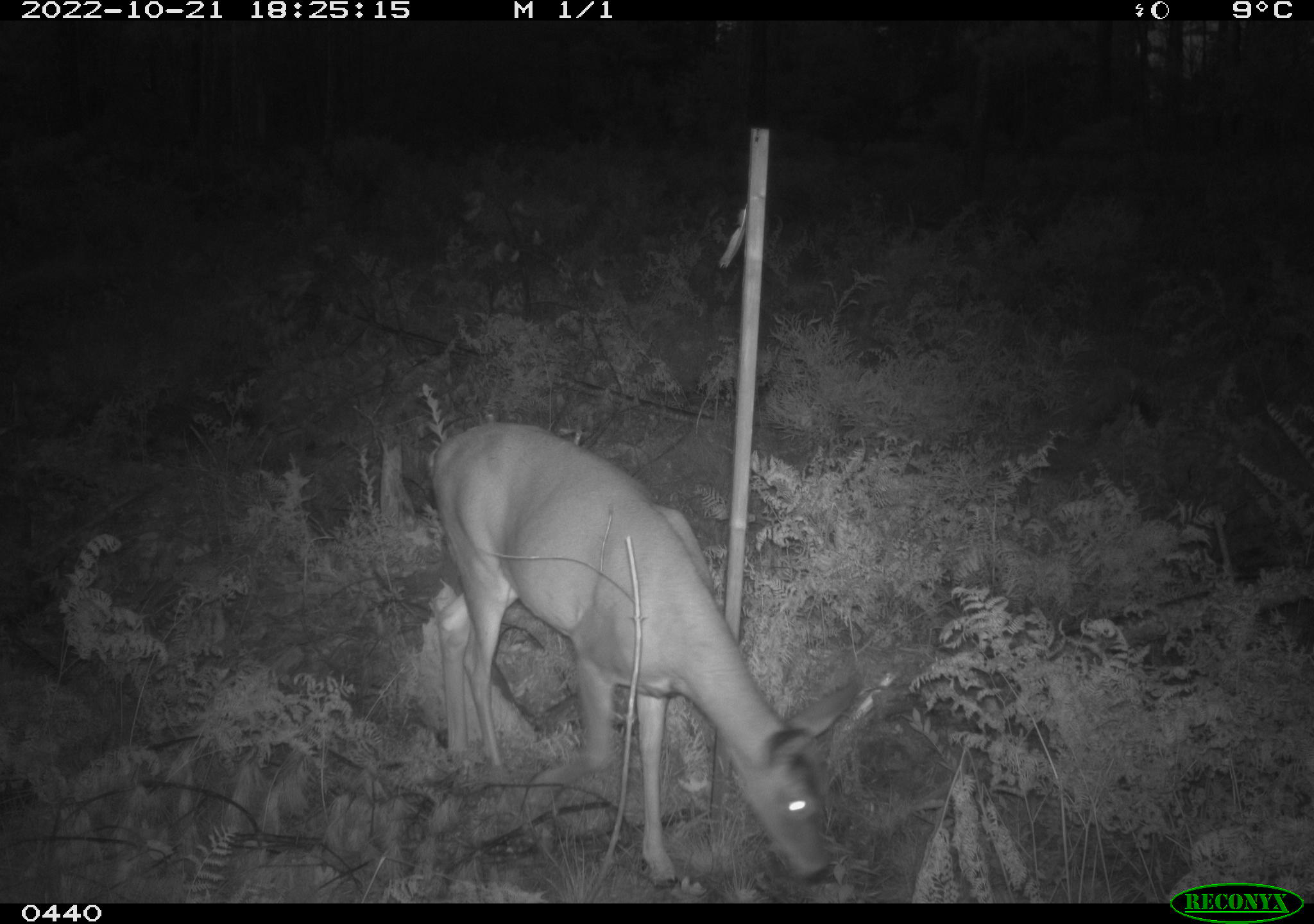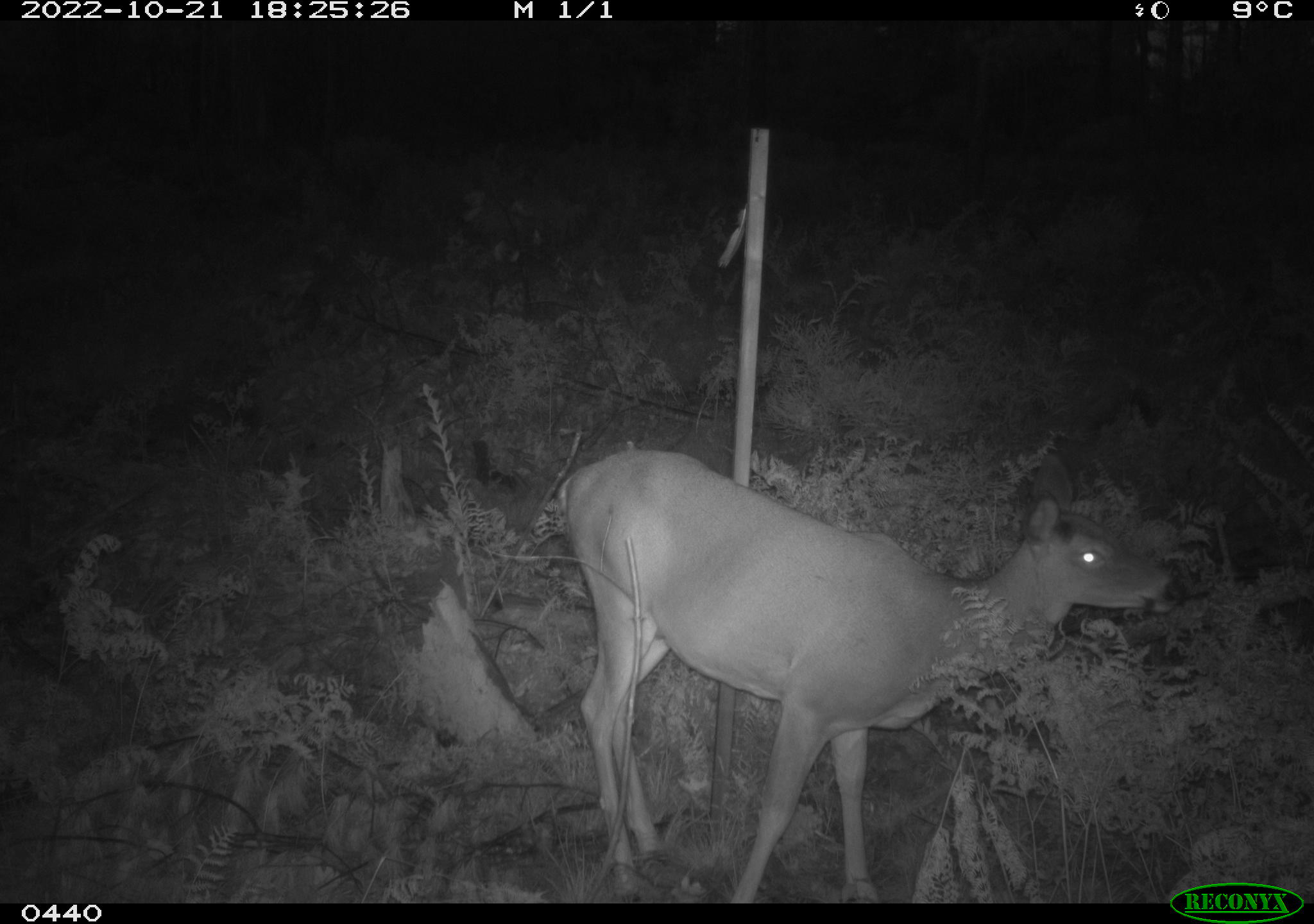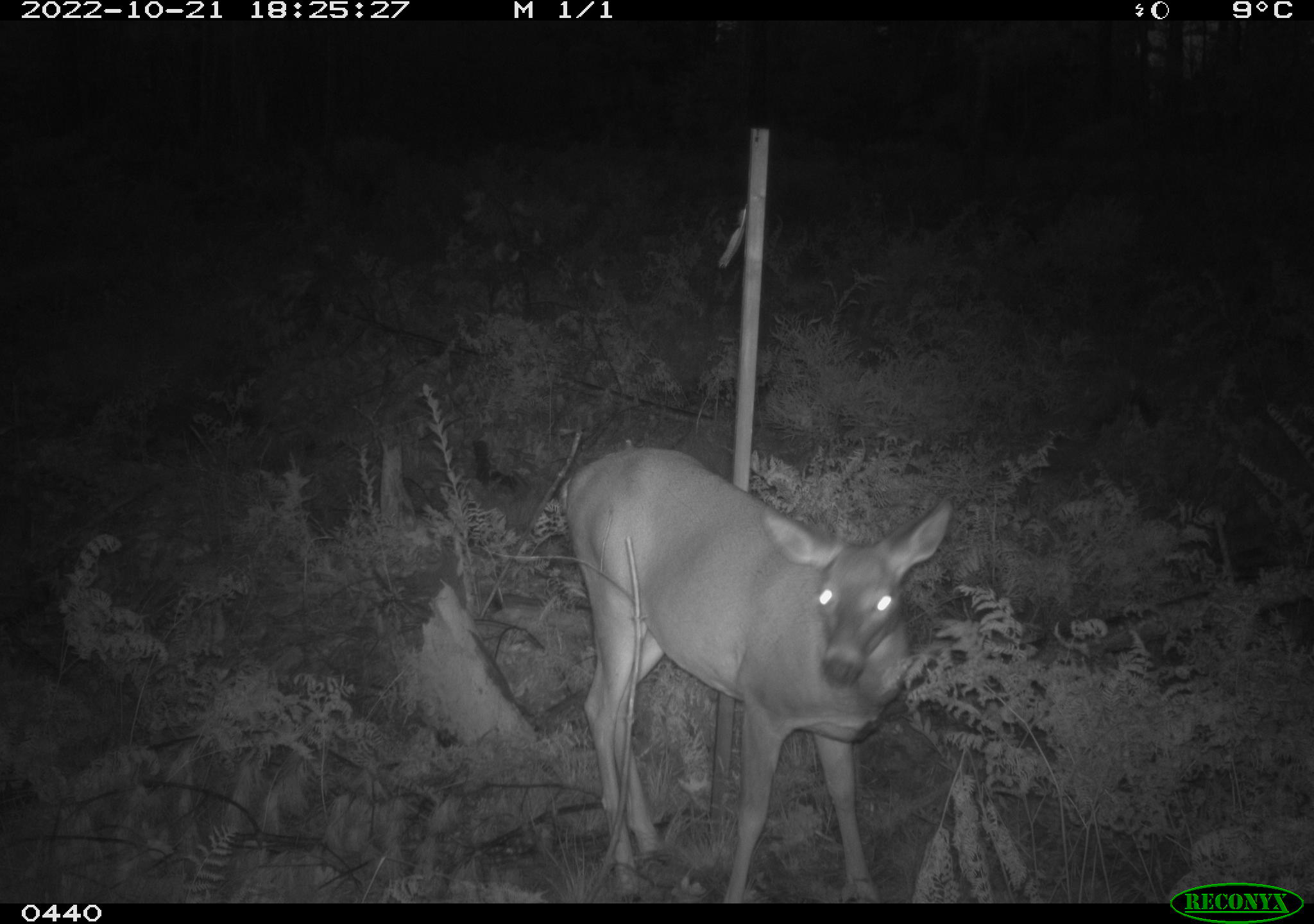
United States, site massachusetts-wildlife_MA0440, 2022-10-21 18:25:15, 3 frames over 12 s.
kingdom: Animalia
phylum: Chordata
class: Mammalia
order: Artiodactyla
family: Cervidae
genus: Odocoileus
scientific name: Odocoileus virginianus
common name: white-tailed deer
White-tailed deer (Odocoileus virginianus).